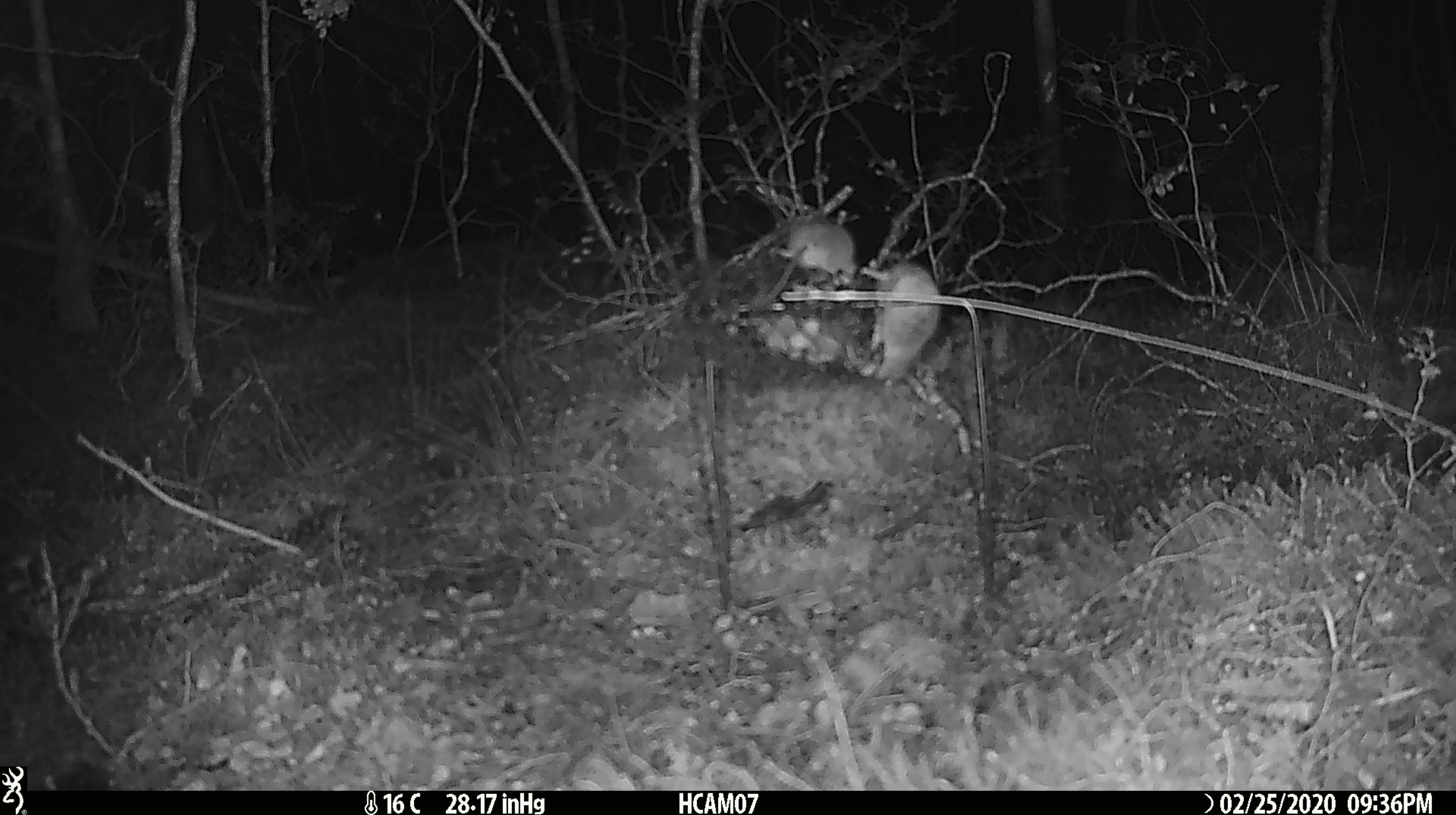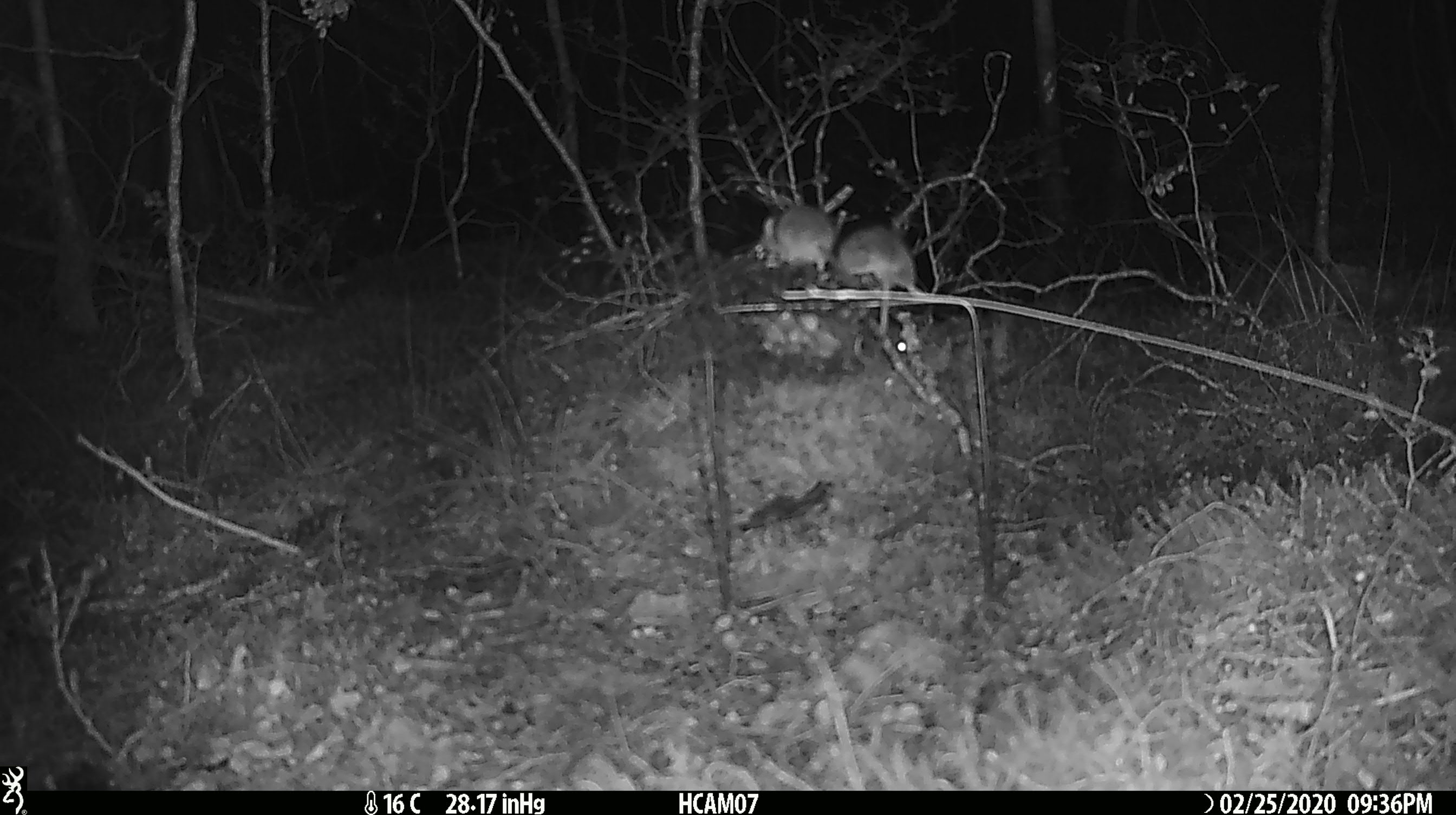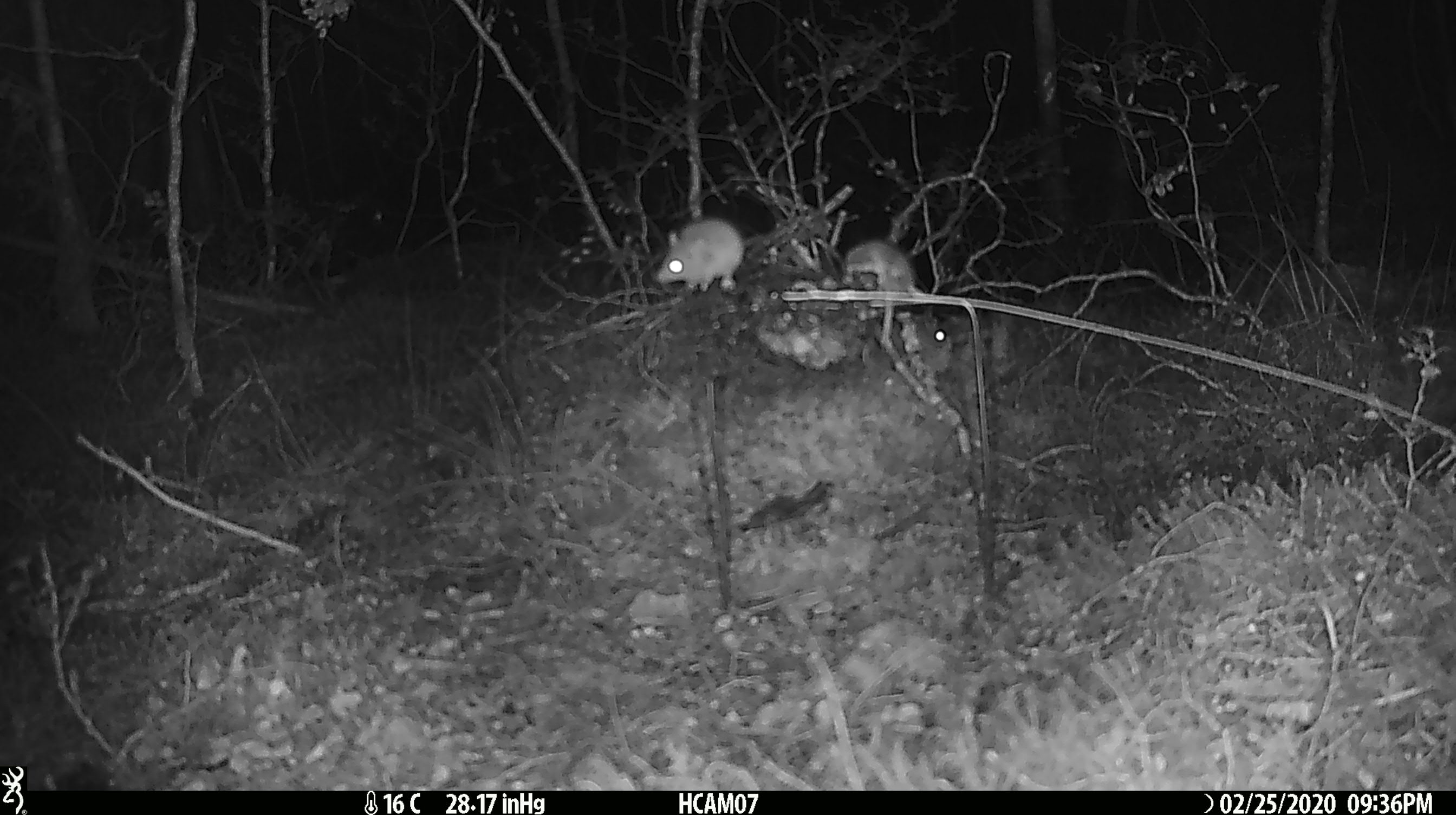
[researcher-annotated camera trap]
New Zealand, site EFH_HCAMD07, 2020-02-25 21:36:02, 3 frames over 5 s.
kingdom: Animalia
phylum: Chordata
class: Mammalia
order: Rodentia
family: Muridae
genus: Mus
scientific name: Mus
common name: mouse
Mouse (Mus).